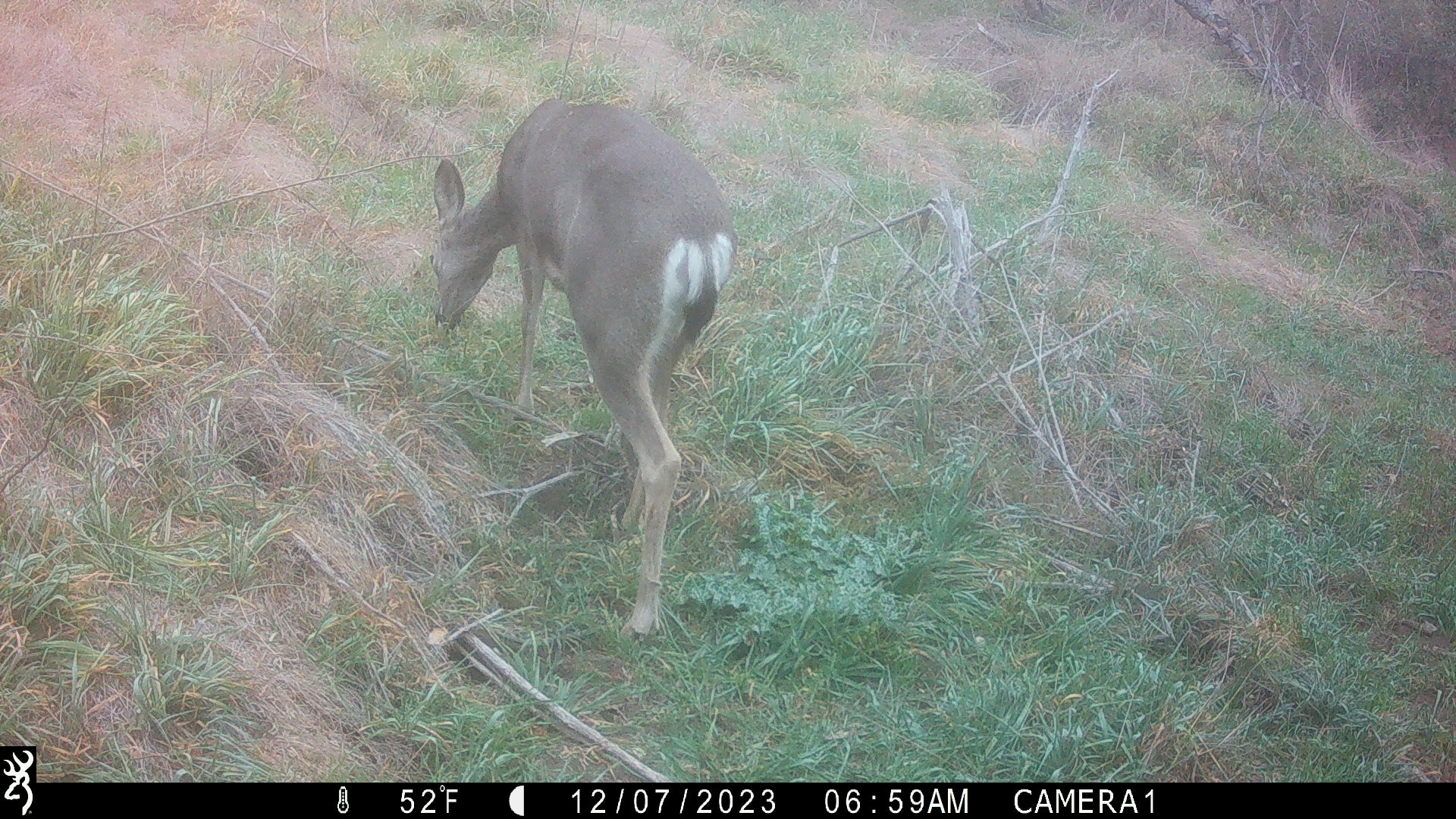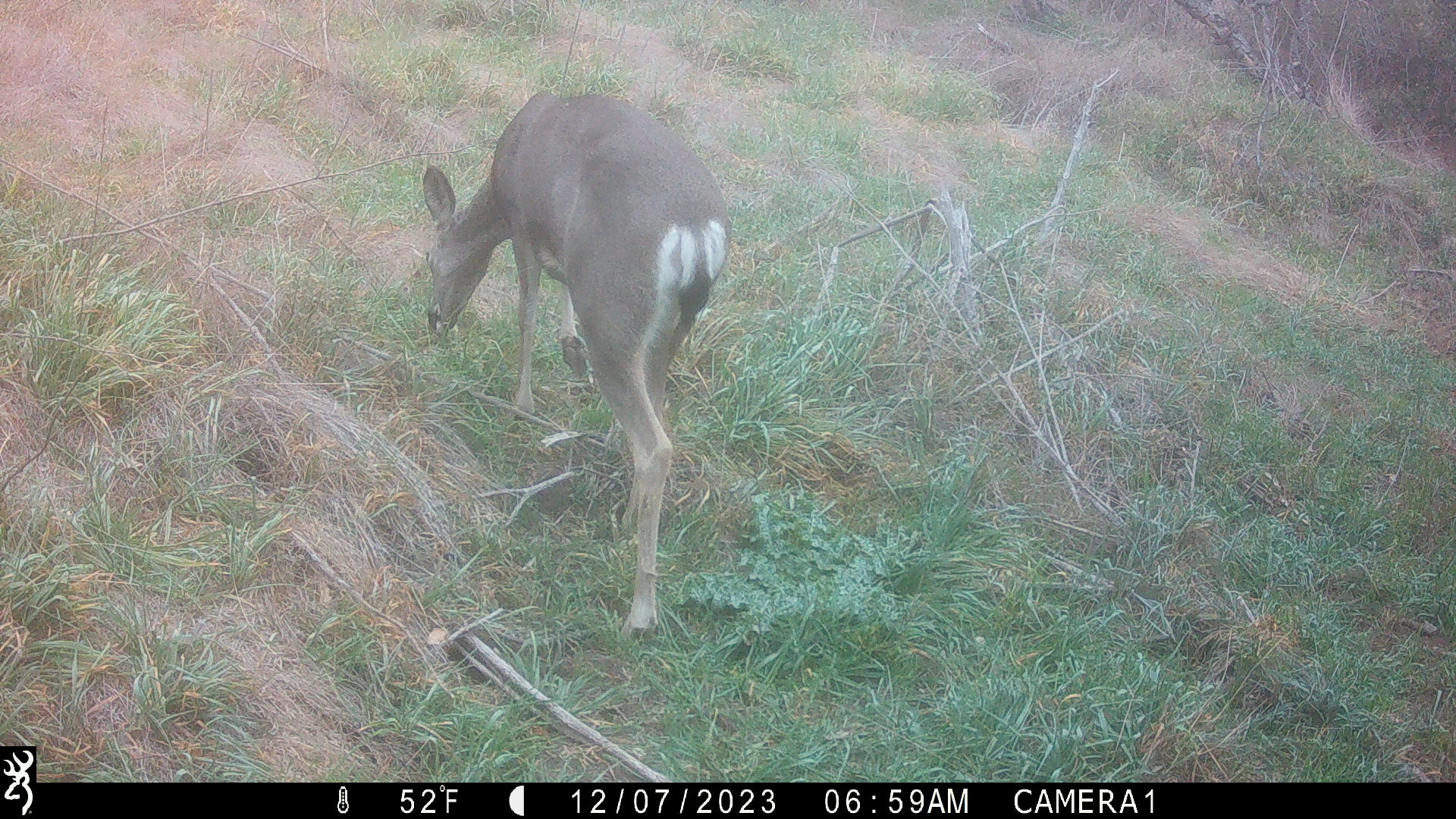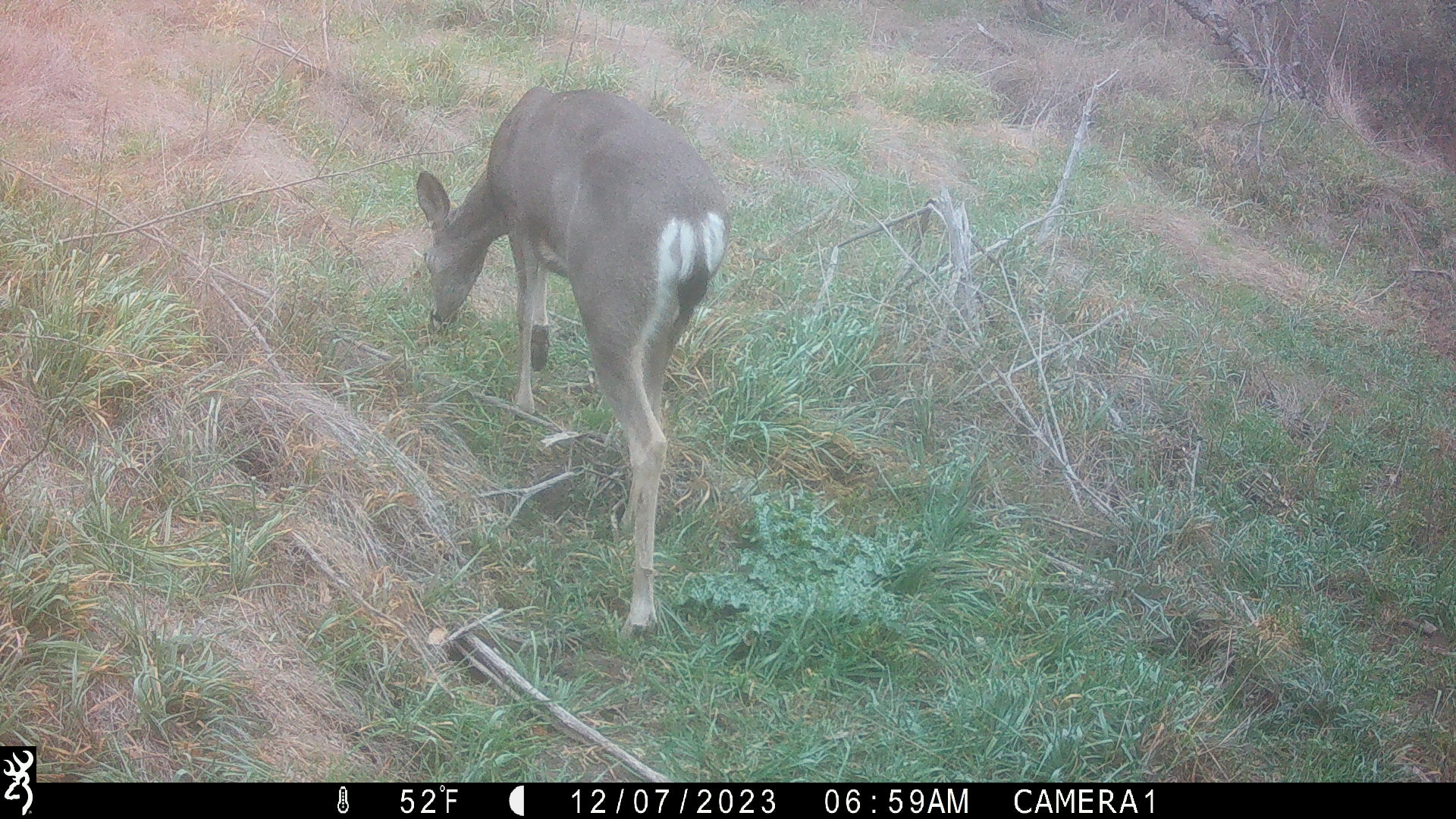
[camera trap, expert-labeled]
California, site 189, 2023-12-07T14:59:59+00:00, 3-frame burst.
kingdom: Animalia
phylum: Chordata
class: Mammalia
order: Artiodactyla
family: Cervidae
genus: Odocoileus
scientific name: Odocoileus hemionus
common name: mule deer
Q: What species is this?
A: Mule deer (Odocoileus hemionus).